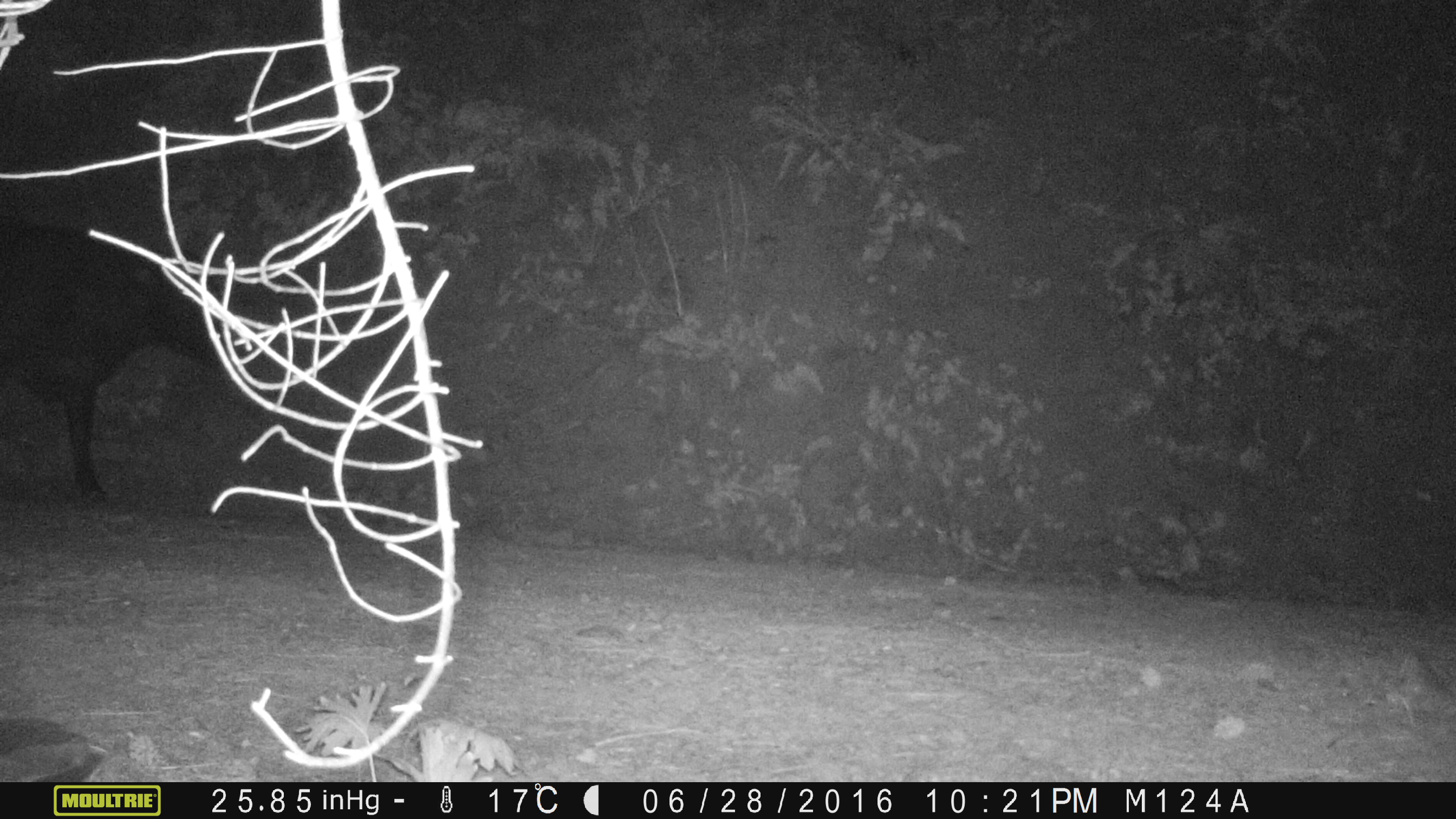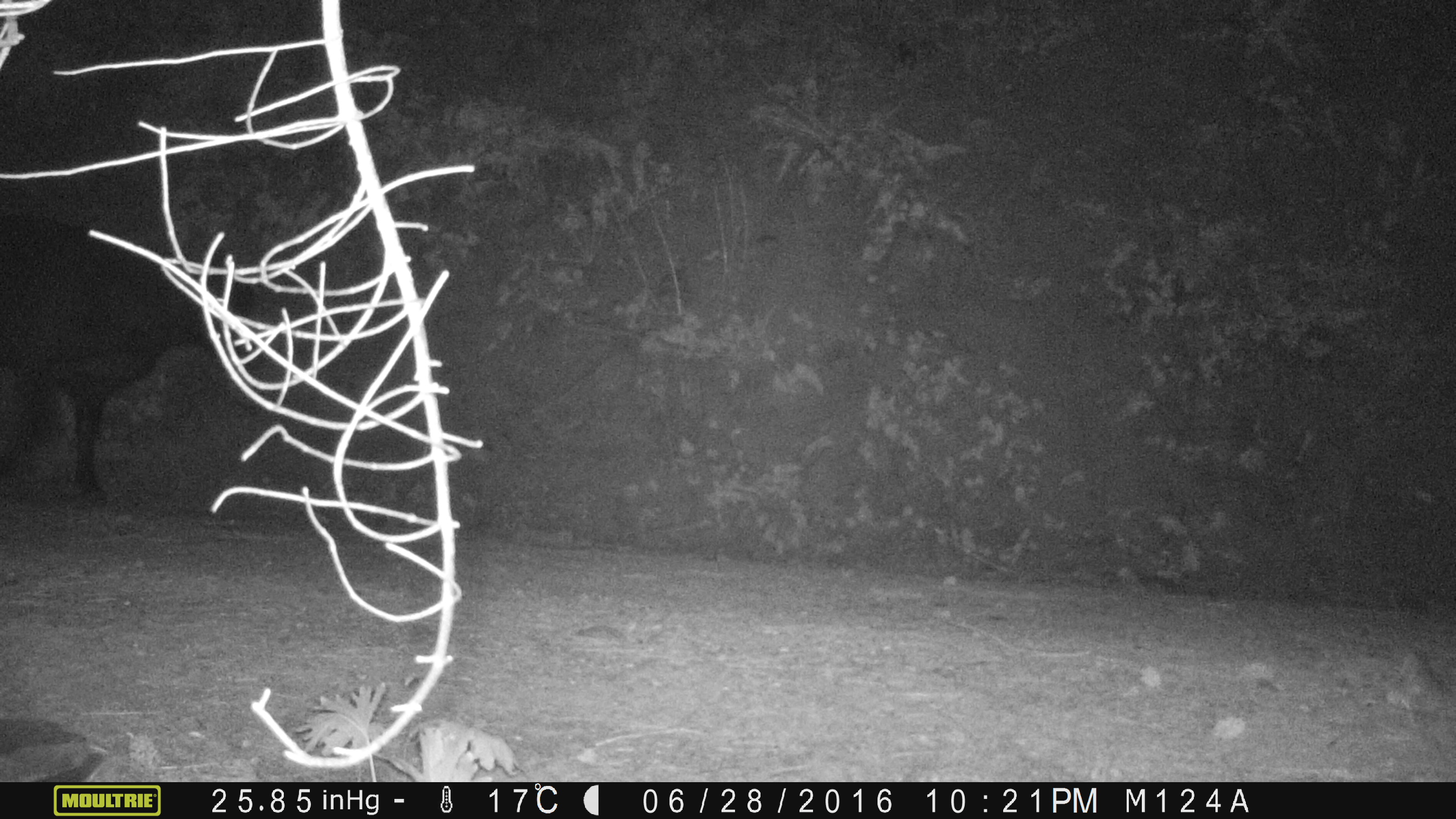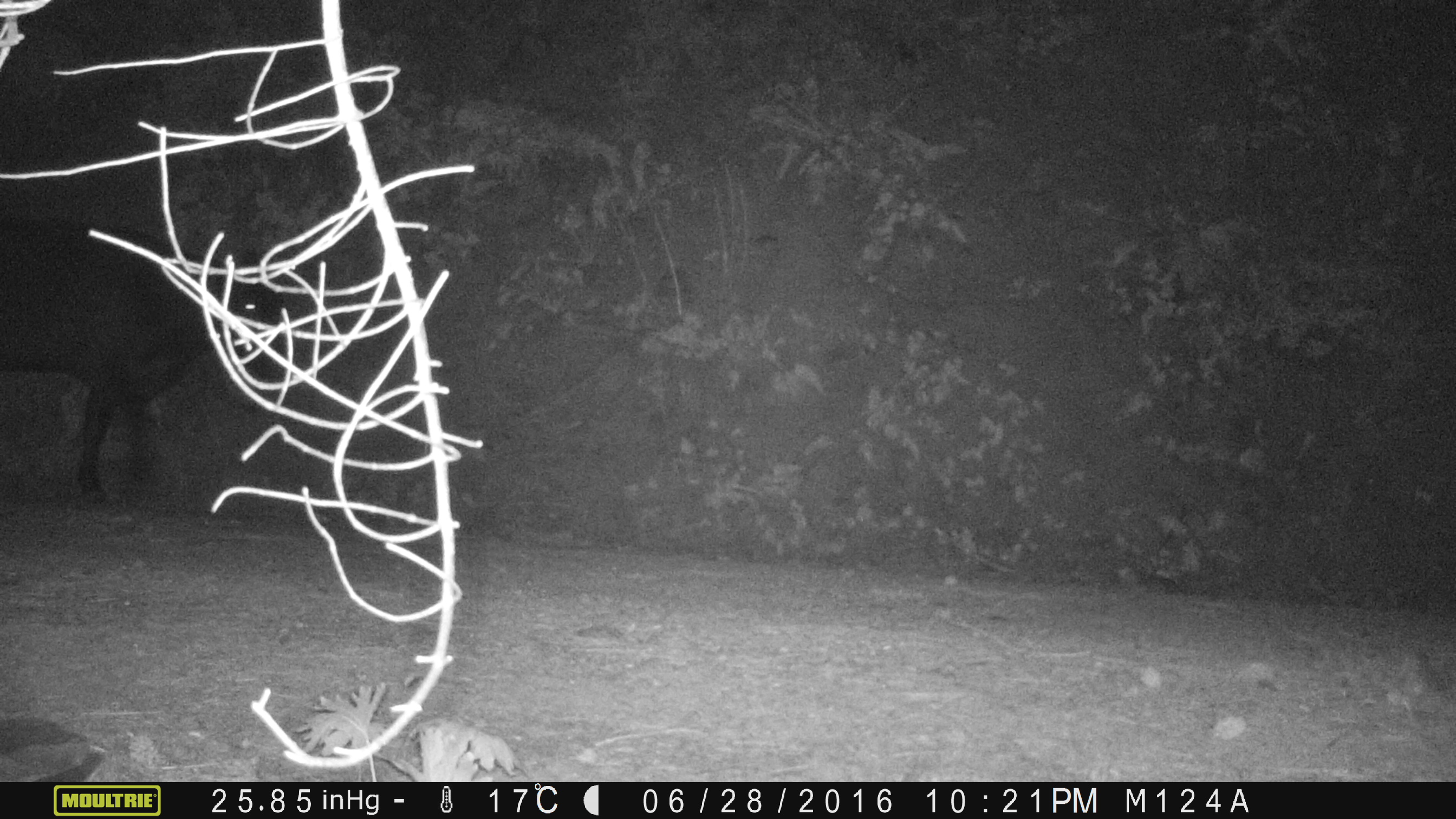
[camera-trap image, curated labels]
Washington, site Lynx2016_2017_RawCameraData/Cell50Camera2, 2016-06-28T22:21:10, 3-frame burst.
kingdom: Animalia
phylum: Chordata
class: Mammalia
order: Artiodactyla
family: Bovidae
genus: Bos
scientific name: Bos taurus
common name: domestic cattle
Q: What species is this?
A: Domestic cattle (Bos taurus).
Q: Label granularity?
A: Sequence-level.